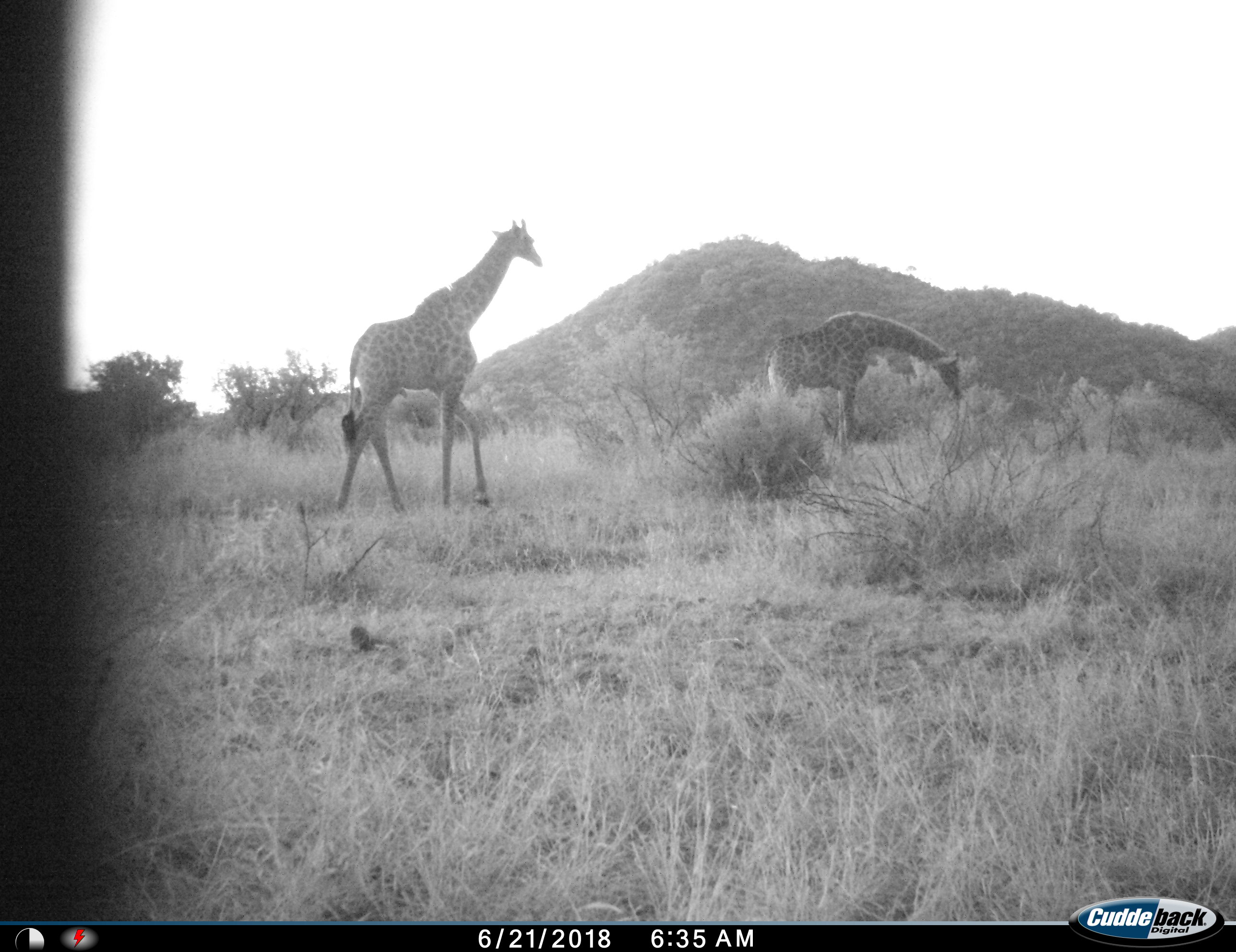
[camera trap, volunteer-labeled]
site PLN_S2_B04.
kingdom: Animalia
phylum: Chordata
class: Mammalia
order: Artiodactyla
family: Giraffidae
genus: Giraffa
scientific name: Giraffa camelopardalis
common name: giraffe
Giraffe (Giraffa camelopardalis), count 2. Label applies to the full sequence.